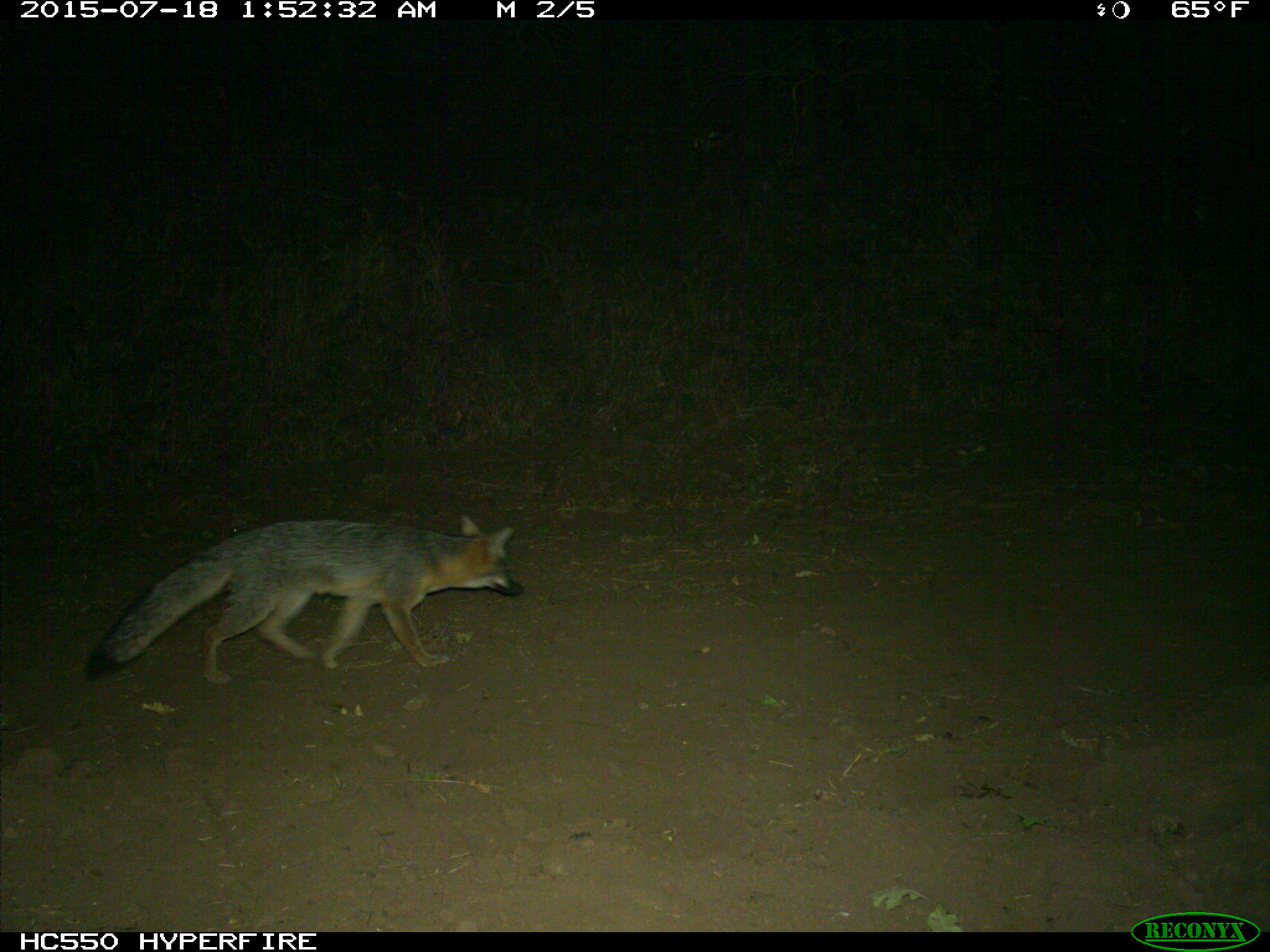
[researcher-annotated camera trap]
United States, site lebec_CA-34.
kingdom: Animalia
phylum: Chordata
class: Mammalia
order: Carnivora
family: Canidae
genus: Urocyon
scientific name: Urocyon cinereoargenteus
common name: gray fox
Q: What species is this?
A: Urocyon cinereoargenteus (gray fox).